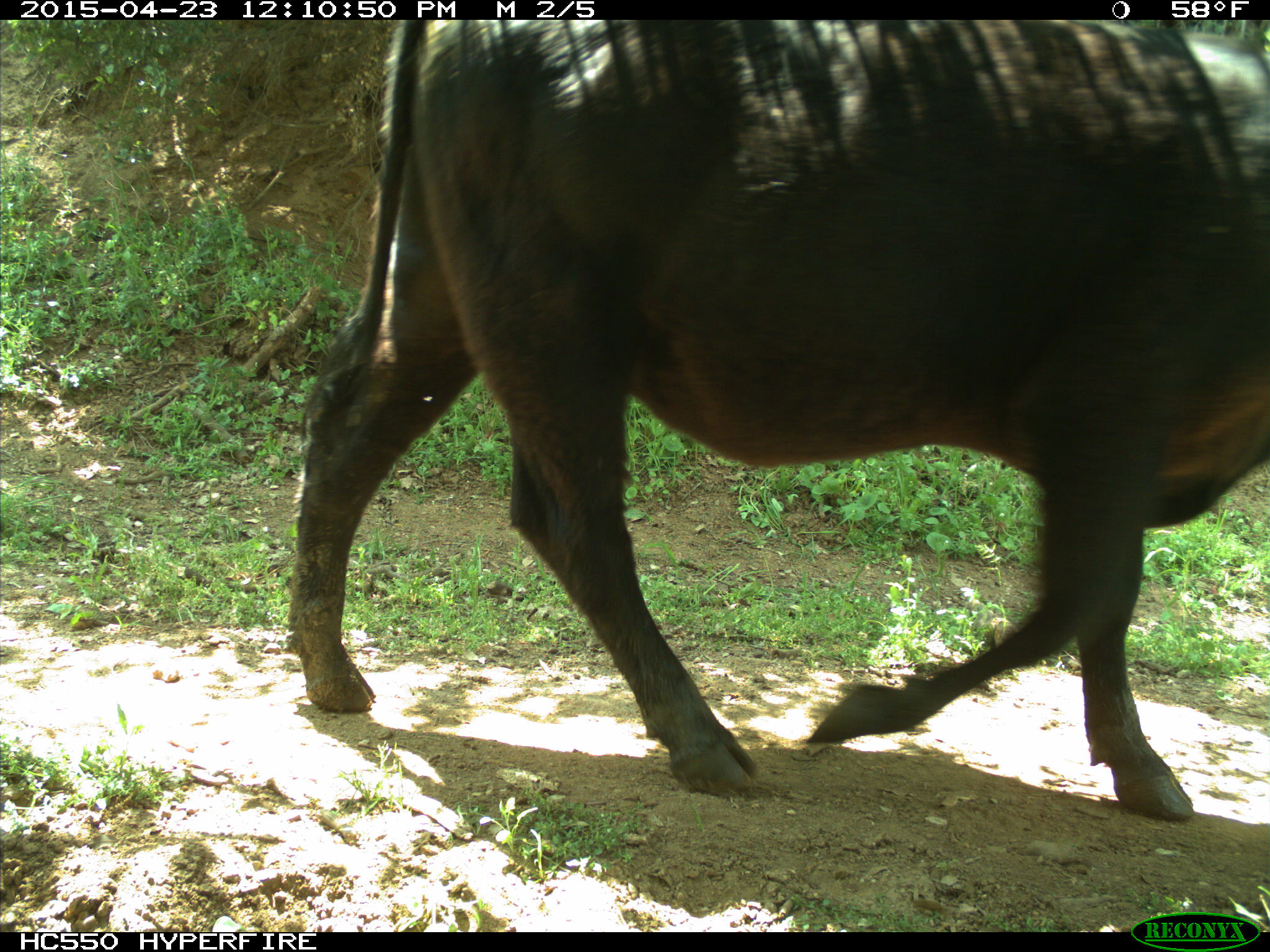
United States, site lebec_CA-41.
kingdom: Animalia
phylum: Chordata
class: Mammalia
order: Artiodactyla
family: Bovidae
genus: Bos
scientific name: Bos taurus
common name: domestic cow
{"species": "Bos taurus (domestic cow)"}